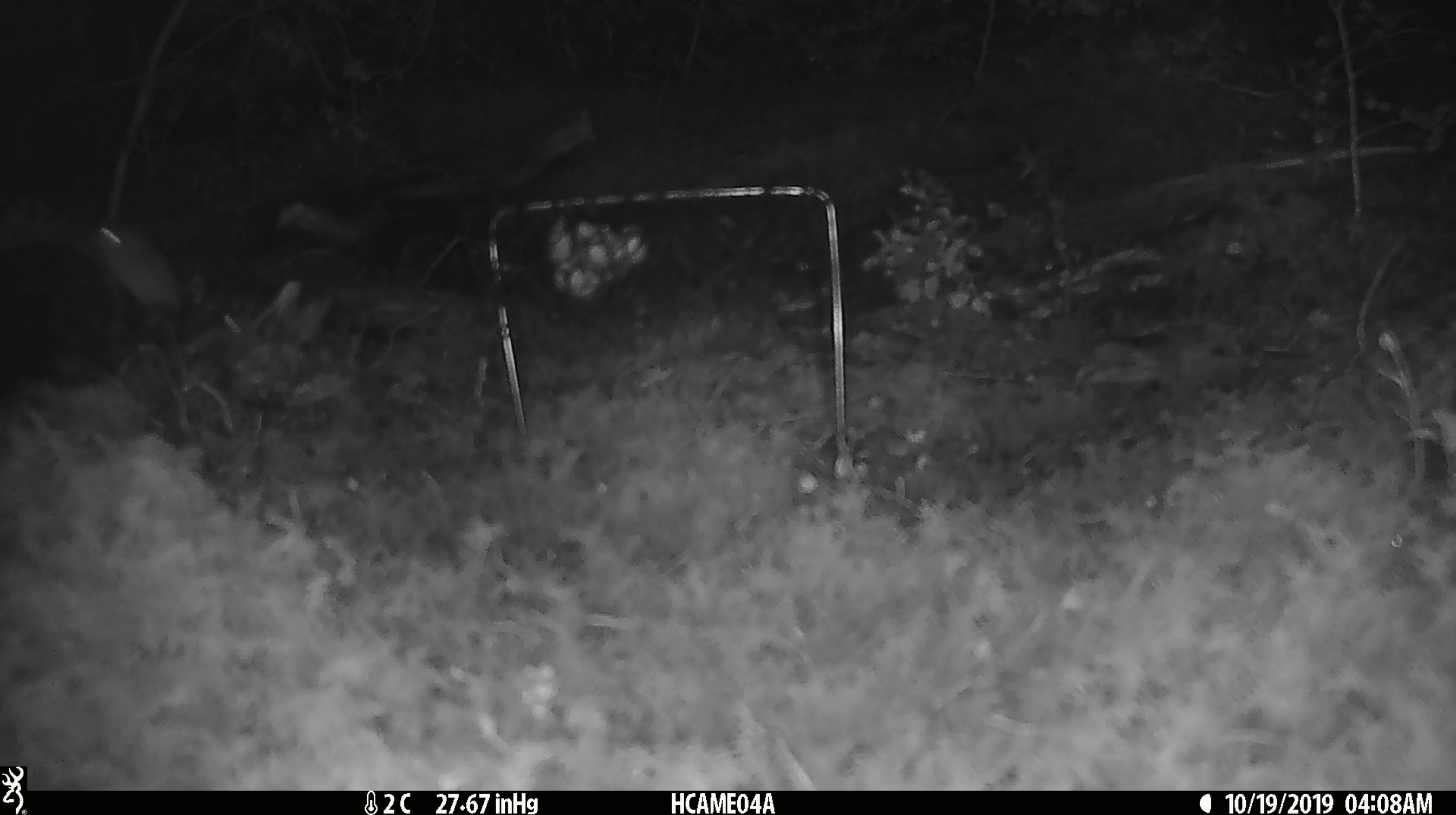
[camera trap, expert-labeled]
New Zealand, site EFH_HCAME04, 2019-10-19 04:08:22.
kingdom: Animalia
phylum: Chordata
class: Mammalia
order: Rodentia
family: Muridae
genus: Mus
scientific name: Mus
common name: mouse